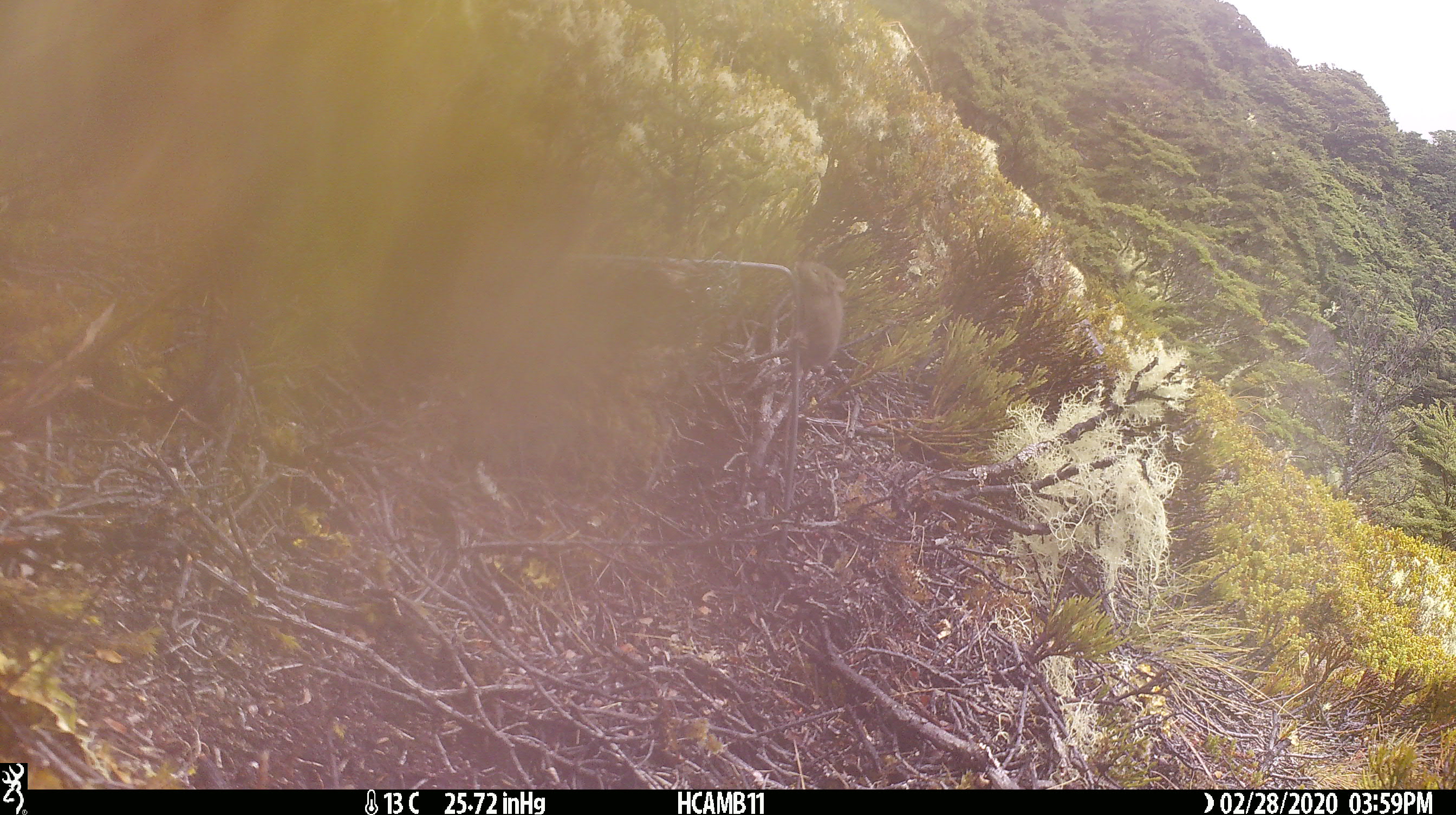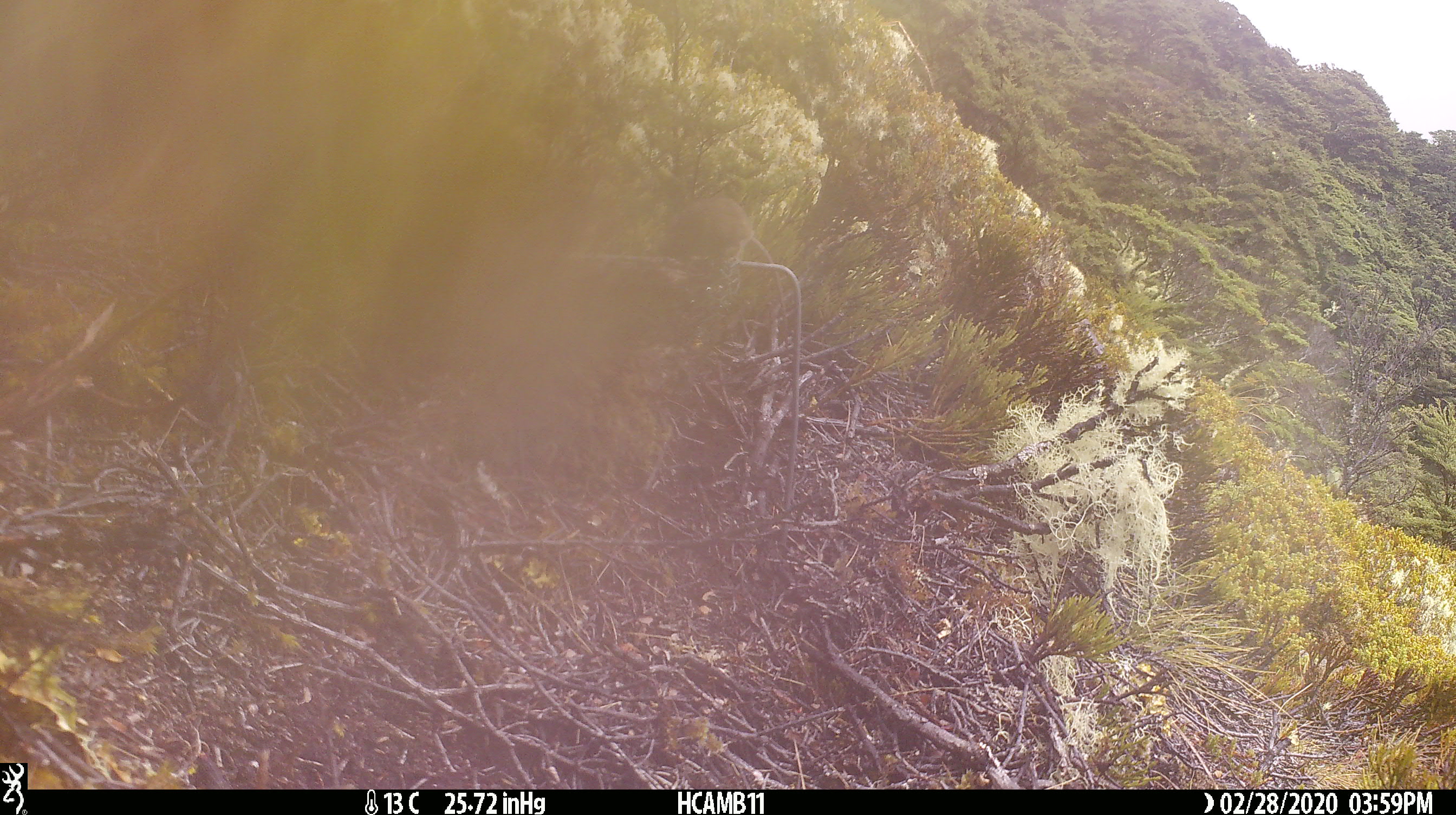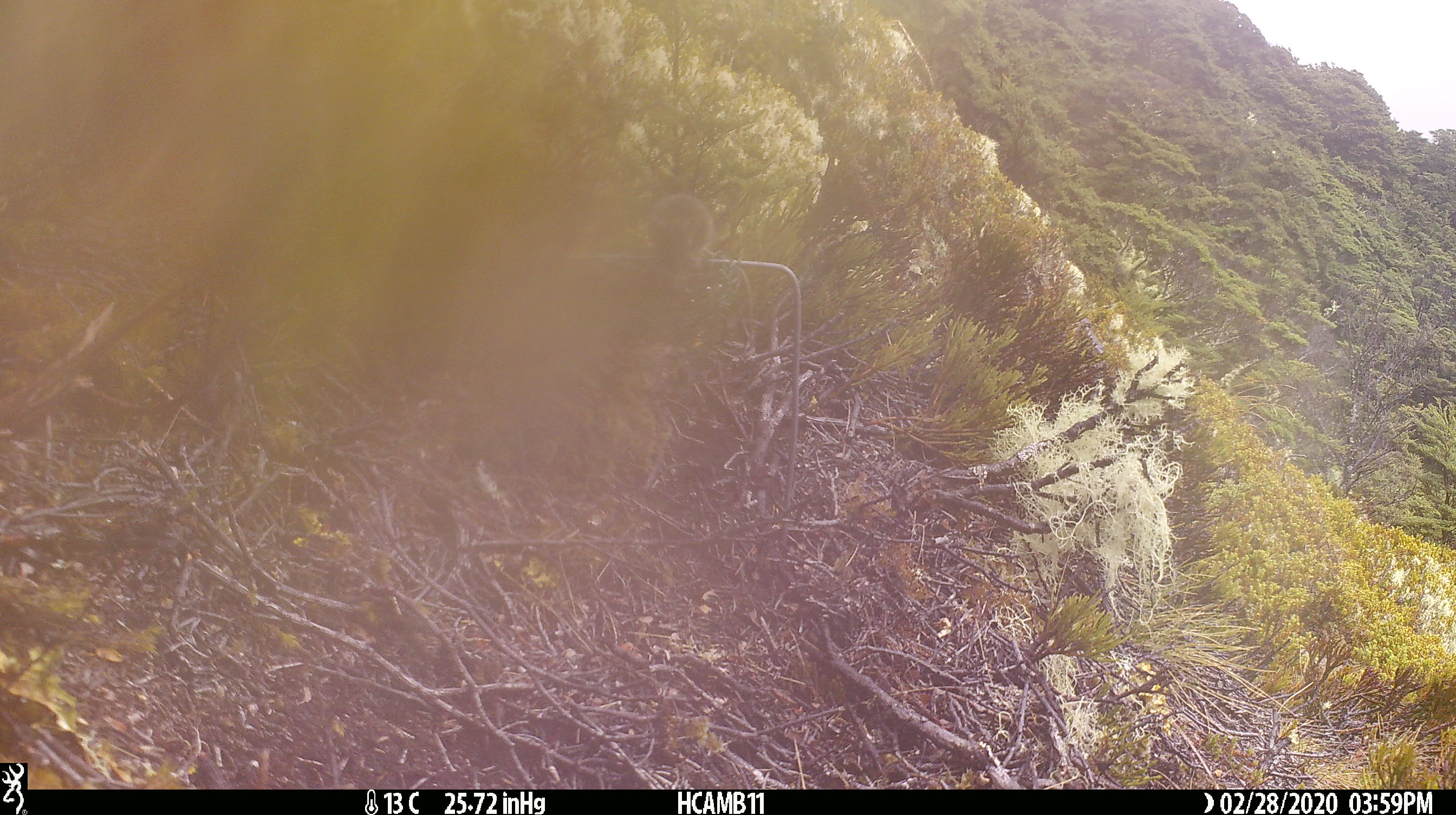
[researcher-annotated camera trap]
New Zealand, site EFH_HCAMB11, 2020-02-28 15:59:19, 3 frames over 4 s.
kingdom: Animalia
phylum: Chordata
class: Mammalia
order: Rodentia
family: Muridae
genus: Mus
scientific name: Mus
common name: mouse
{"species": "mouse (Mus)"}